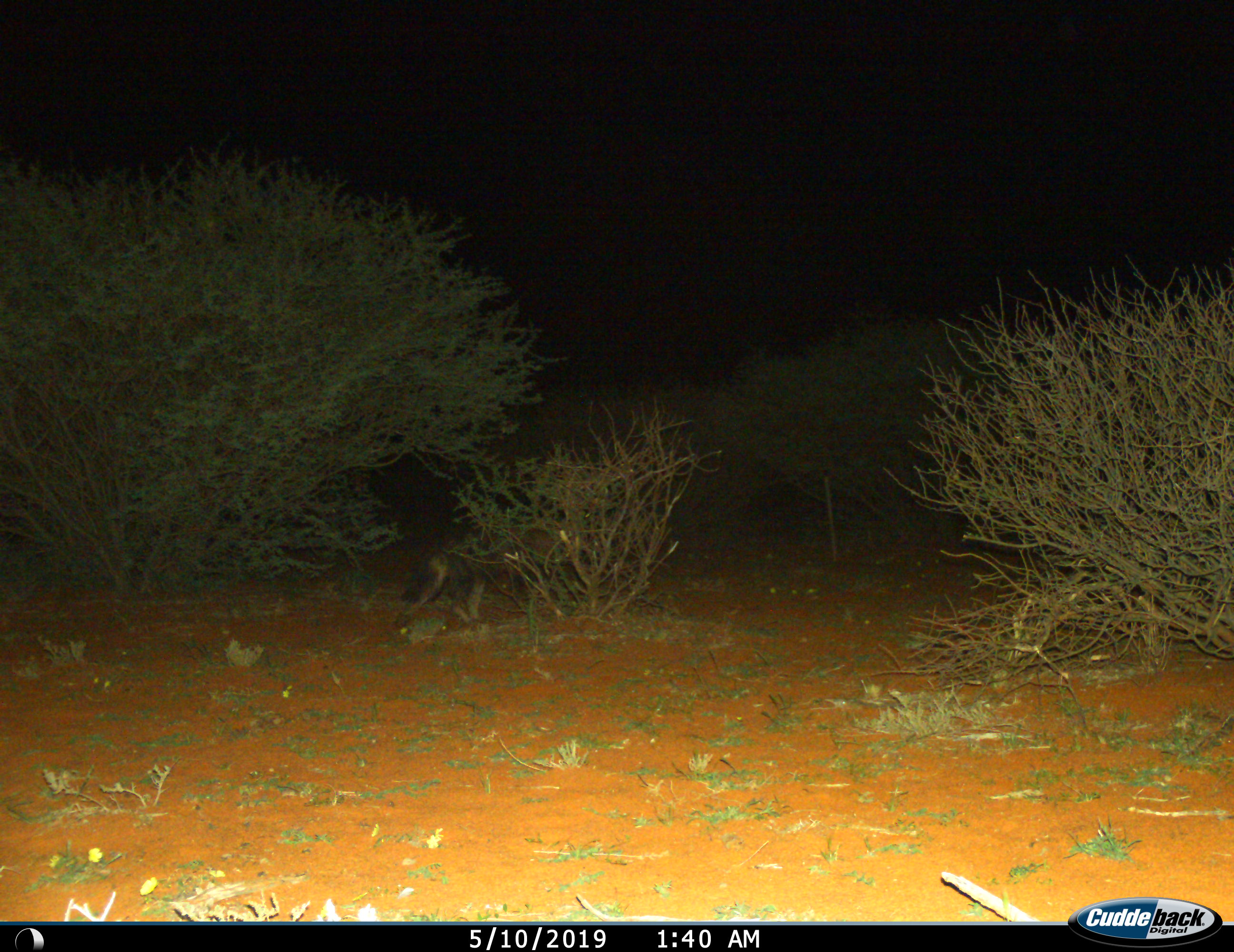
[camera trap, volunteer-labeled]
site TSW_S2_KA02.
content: unidentified animal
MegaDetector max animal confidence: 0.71